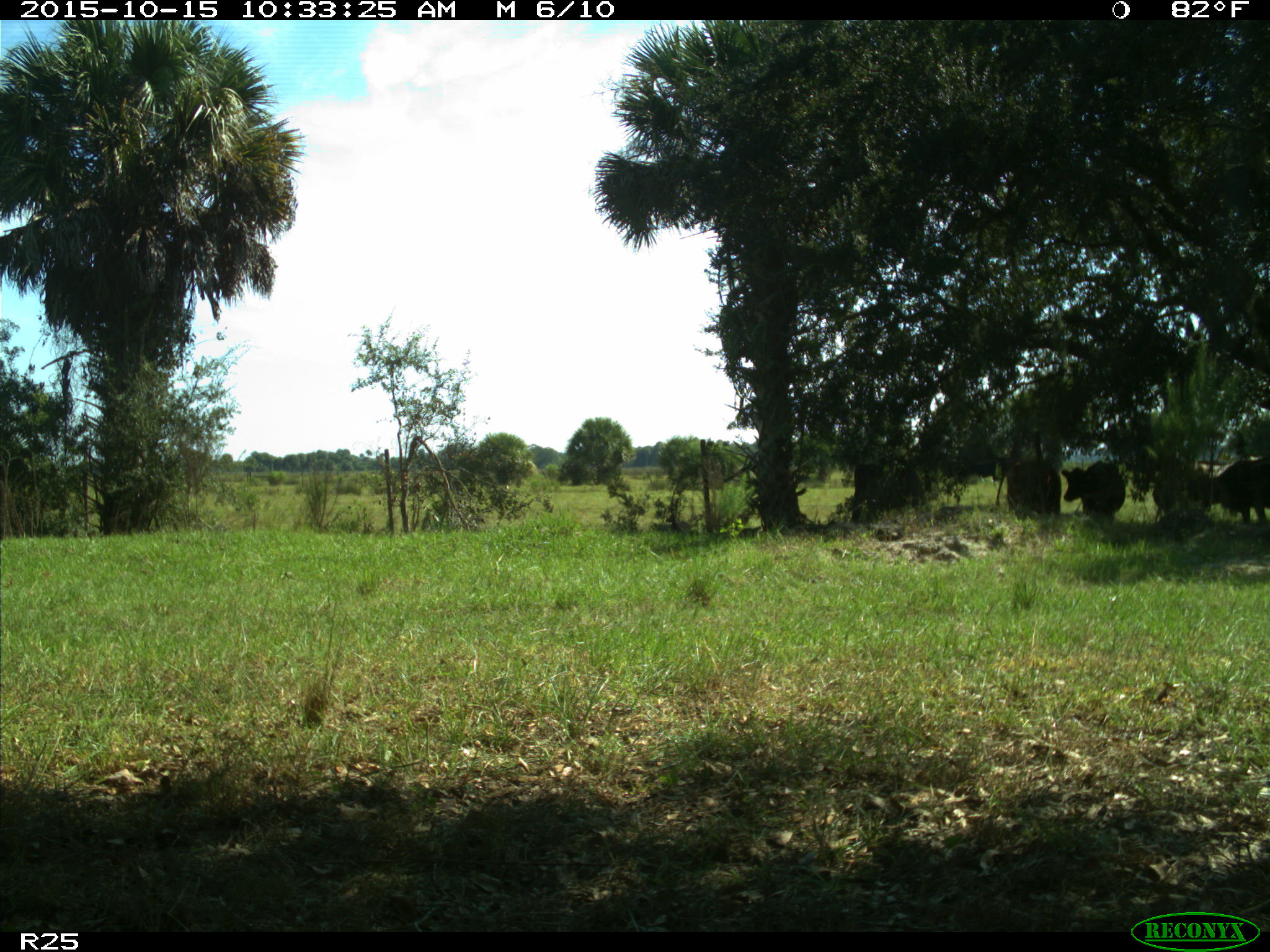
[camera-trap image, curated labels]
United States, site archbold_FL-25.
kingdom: Animalia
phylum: Chordata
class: Mammalia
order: Artiodactyla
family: Bovidae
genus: Bos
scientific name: Bos taurus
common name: domestic cow